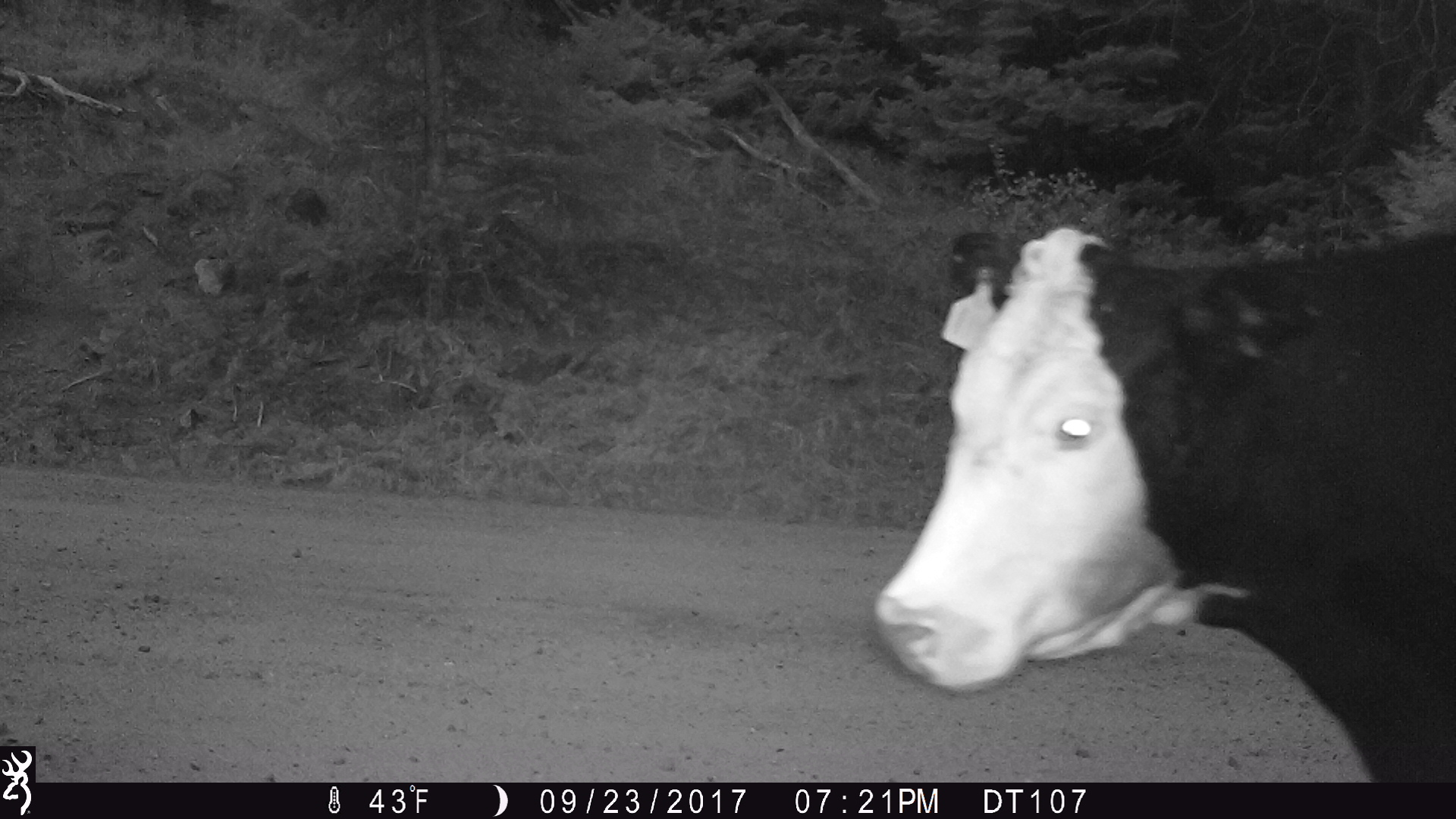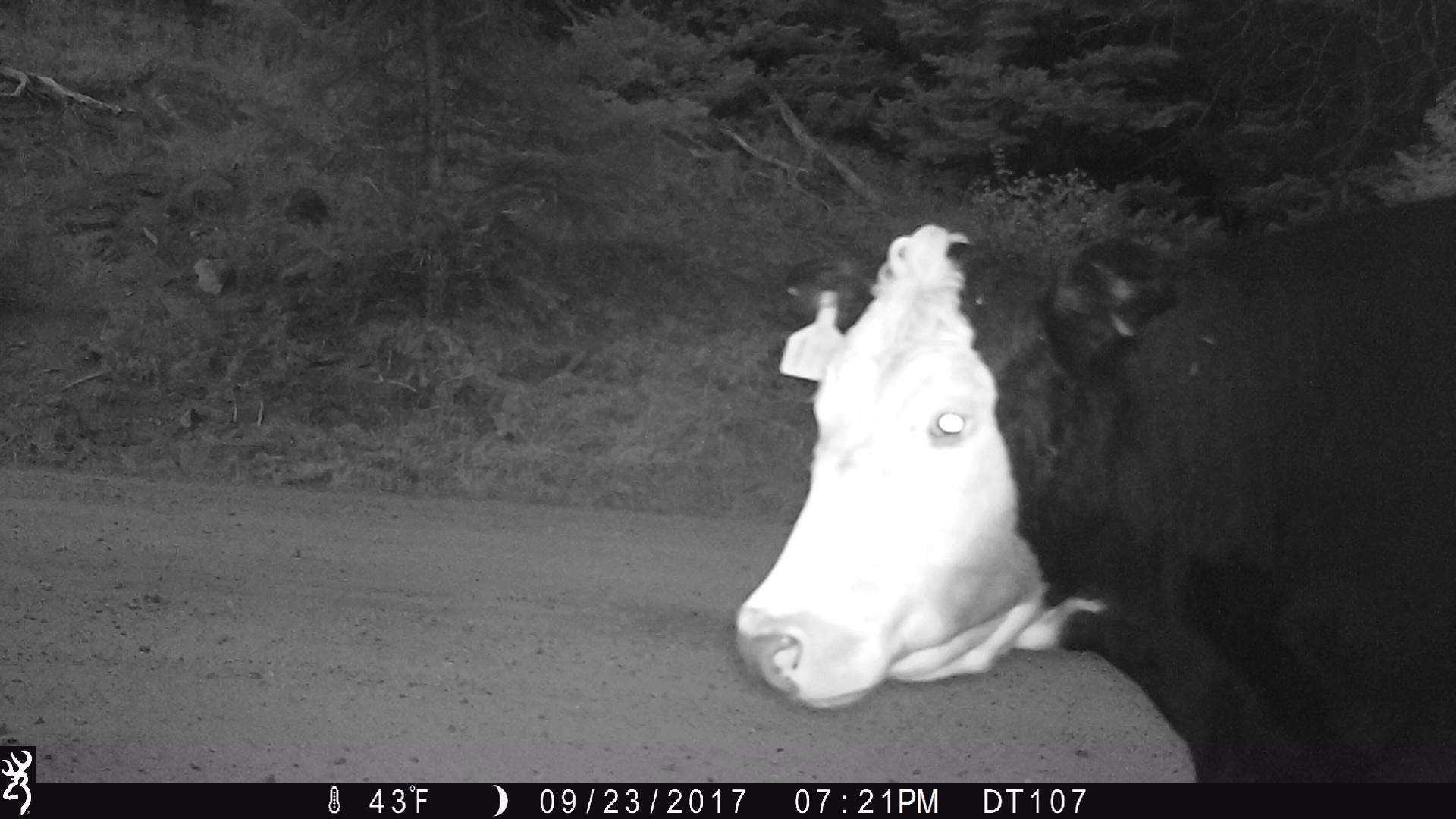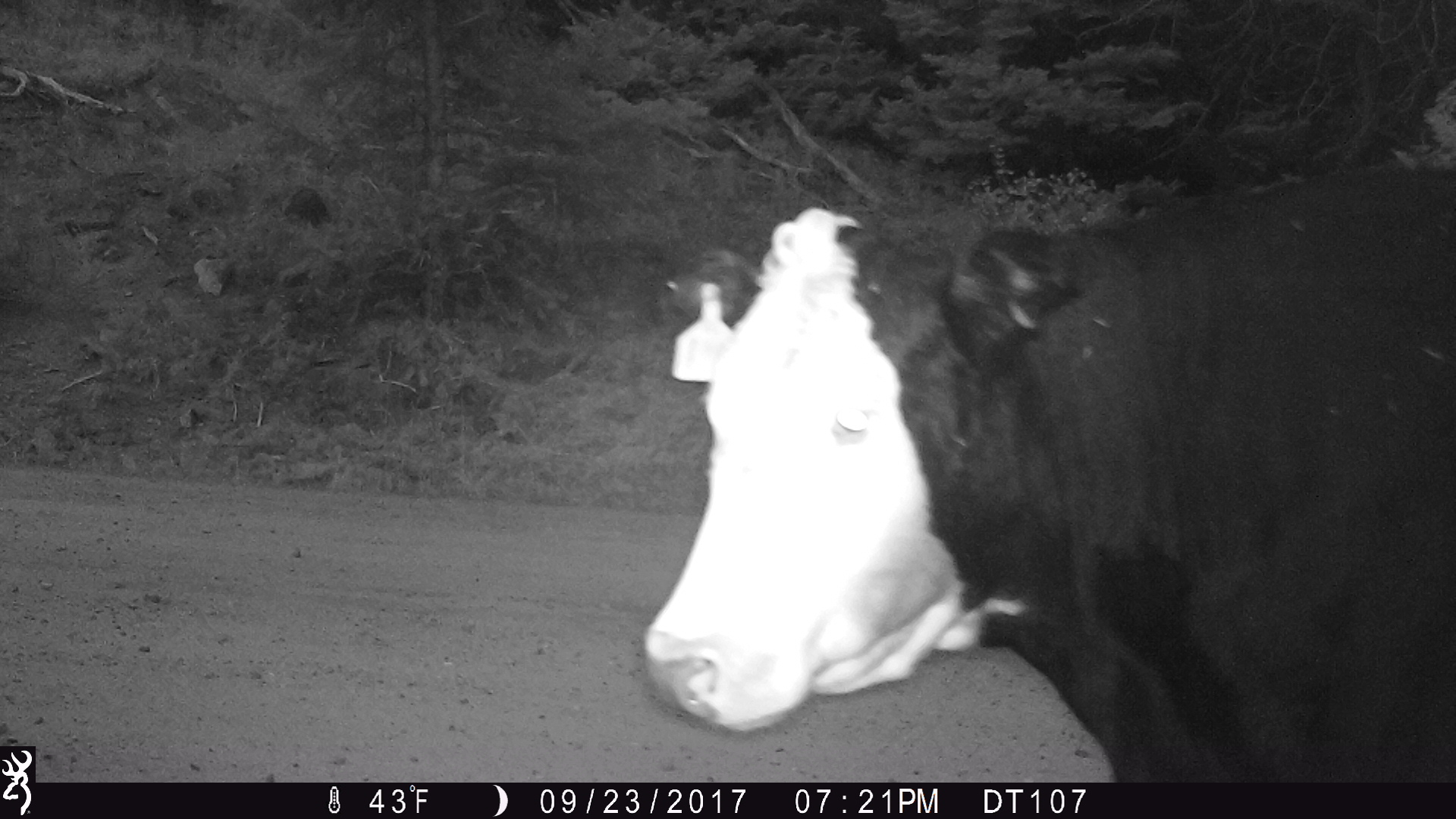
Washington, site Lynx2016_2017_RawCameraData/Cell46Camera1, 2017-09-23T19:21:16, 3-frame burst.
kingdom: Animalia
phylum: Chordata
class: Mammalia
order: Artiodactyla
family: Bovidae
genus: Bos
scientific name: Bos taurus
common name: domestic cattle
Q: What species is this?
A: Domestic cattle (Bos taurus).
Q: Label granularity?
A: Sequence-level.